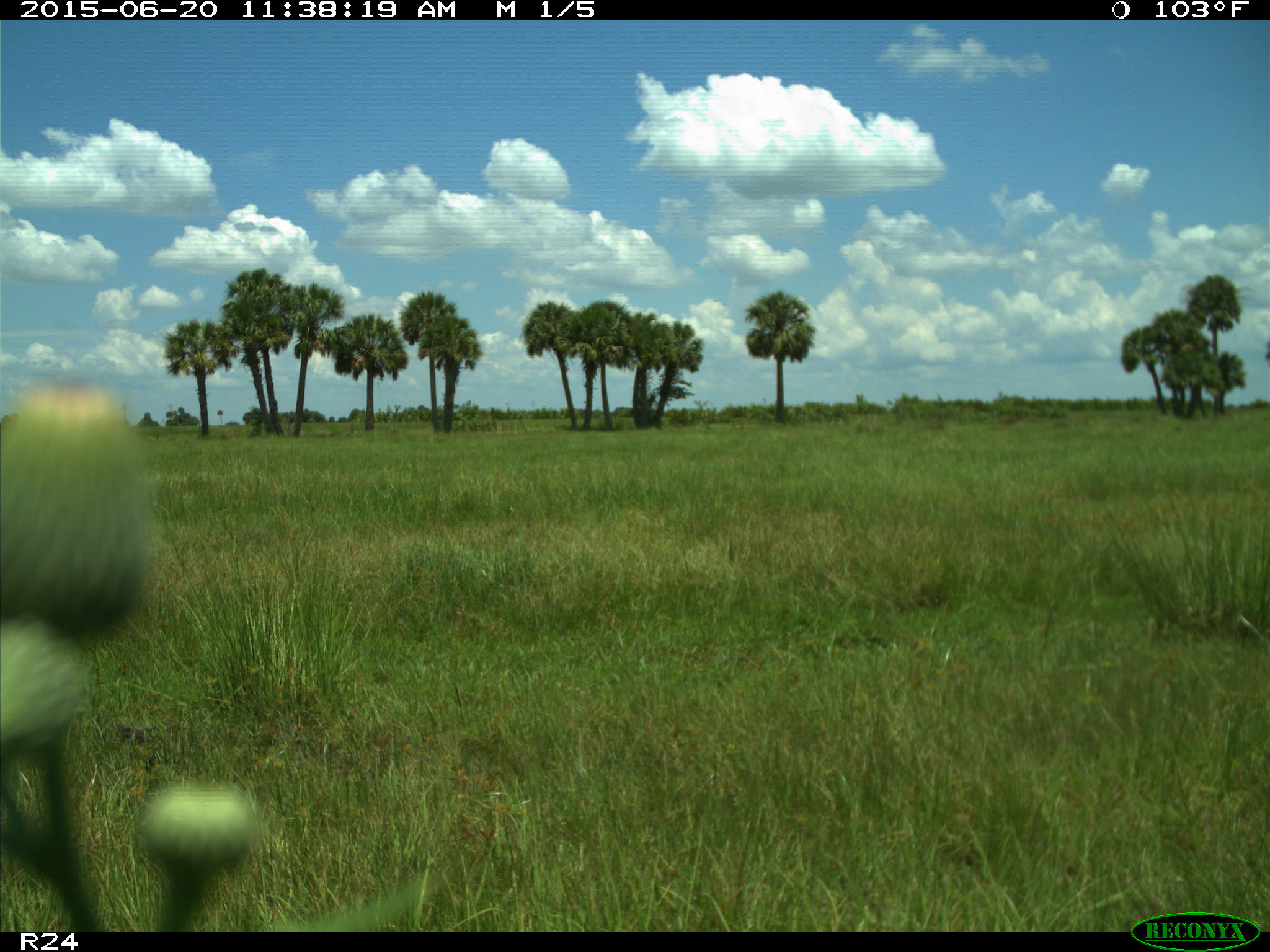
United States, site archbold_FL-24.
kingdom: Animalia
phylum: Chordata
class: Mammalia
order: Artiodactyla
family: Bovidae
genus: Bos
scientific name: Bos taurus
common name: domestic cow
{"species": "Bos taurus (domestic cow)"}